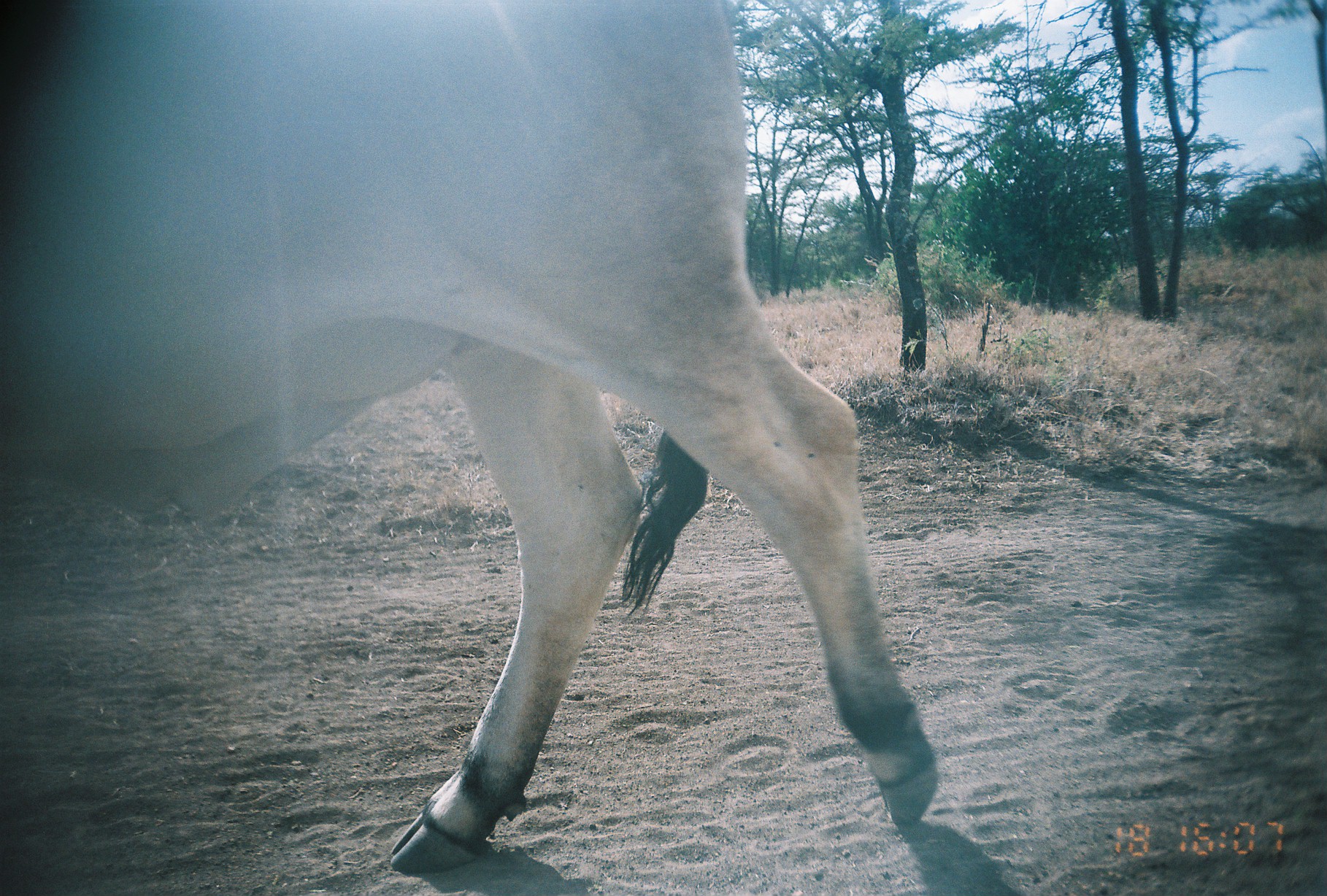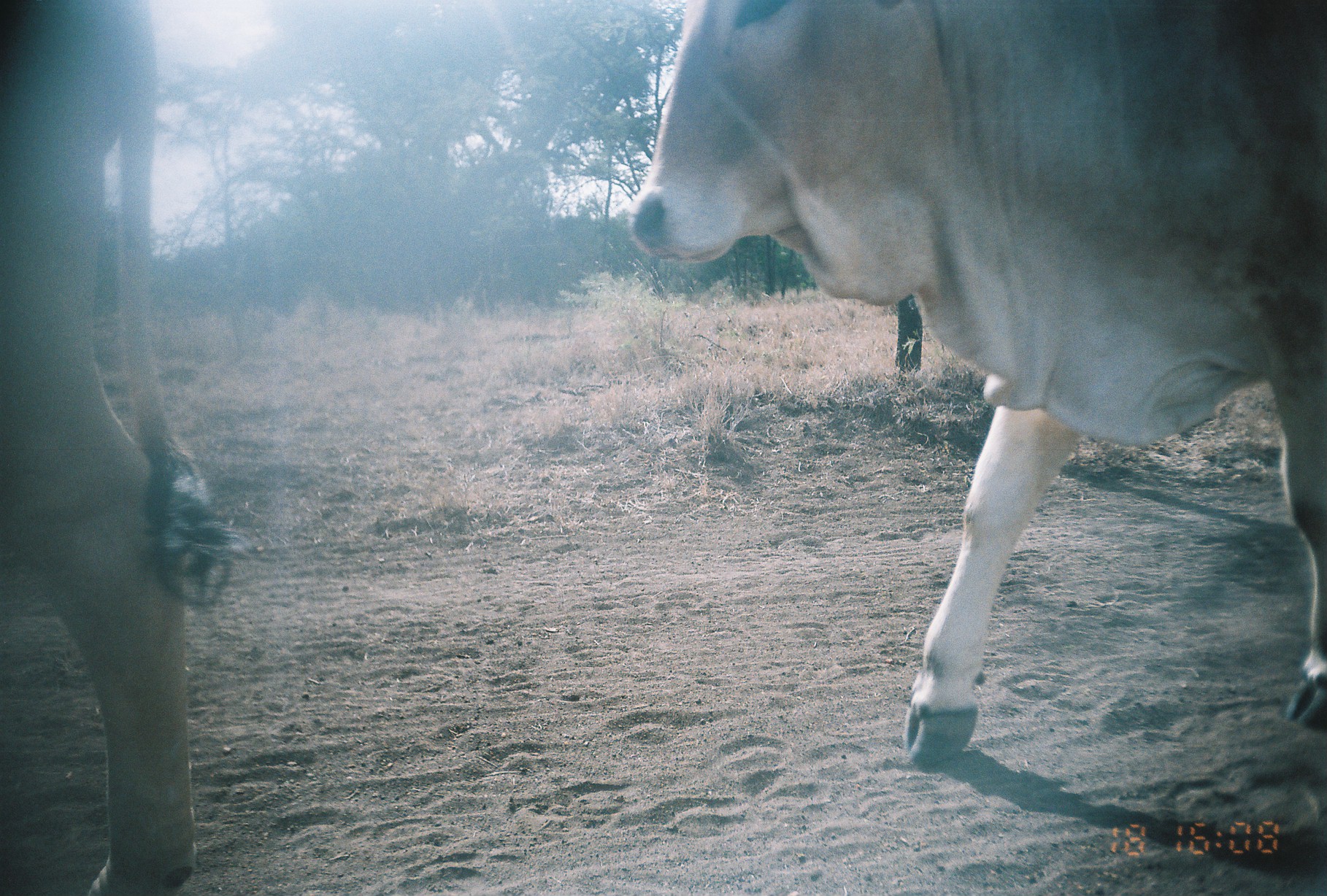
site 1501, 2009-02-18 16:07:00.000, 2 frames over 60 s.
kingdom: Animalia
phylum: Chordata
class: Mammalia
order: Artiodactyla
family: Bovidae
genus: Bos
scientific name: Bos taurus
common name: domestic cattle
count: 1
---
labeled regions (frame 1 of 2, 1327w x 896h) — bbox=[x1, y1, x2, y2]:
bos taurus: bbox=[1, 1, 939, 874]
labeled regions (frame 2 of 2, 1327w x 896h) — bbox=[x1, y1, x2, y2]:
bos taurus: bbox=[625, 2, 1327, 772]; bbox=[1, 0, 251, 895]